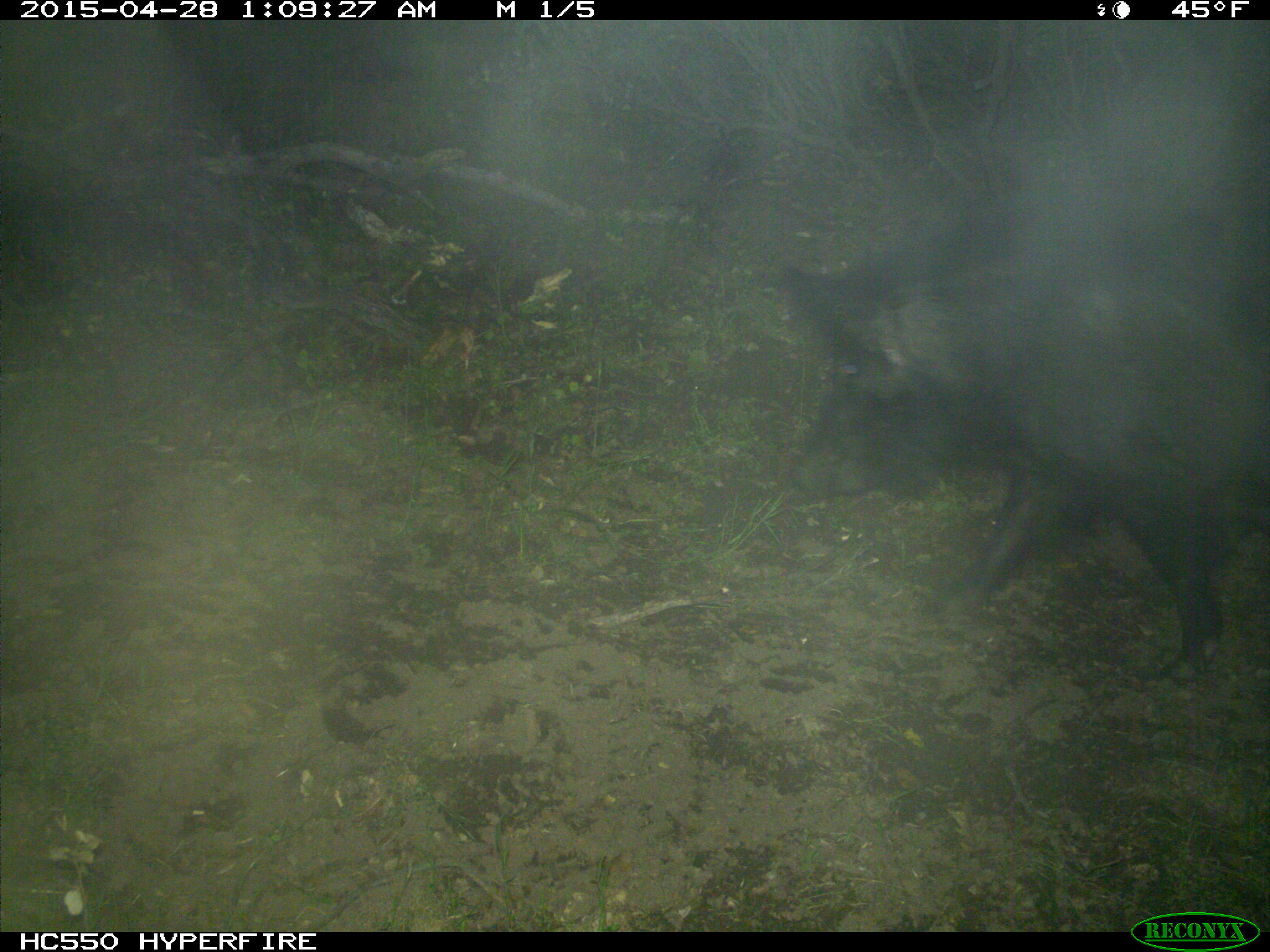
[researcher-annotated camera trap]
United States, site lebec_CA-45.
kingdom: Animalia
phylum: Chordata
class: Mammalia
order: Artiodactyla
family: Suidae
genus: Sus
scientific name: Sus scrofa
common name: wild boar